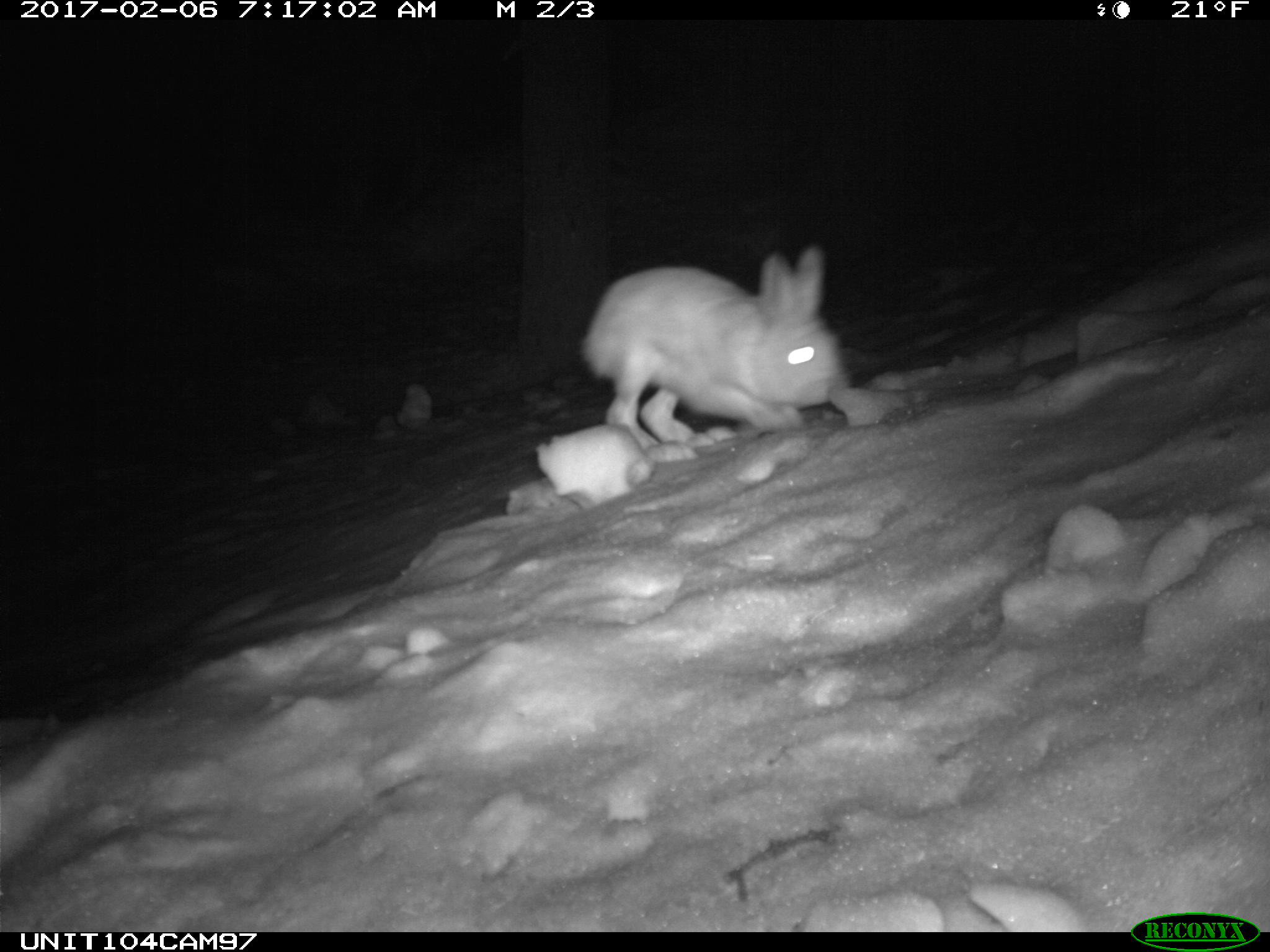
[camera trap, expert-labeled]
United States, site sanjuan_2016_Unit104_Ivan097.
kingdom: Animalia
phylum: Chordata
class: Mammalia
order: Lagomorpha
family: Leporidae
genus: Lepus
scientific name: Lepus americanus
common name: snowshoe hare